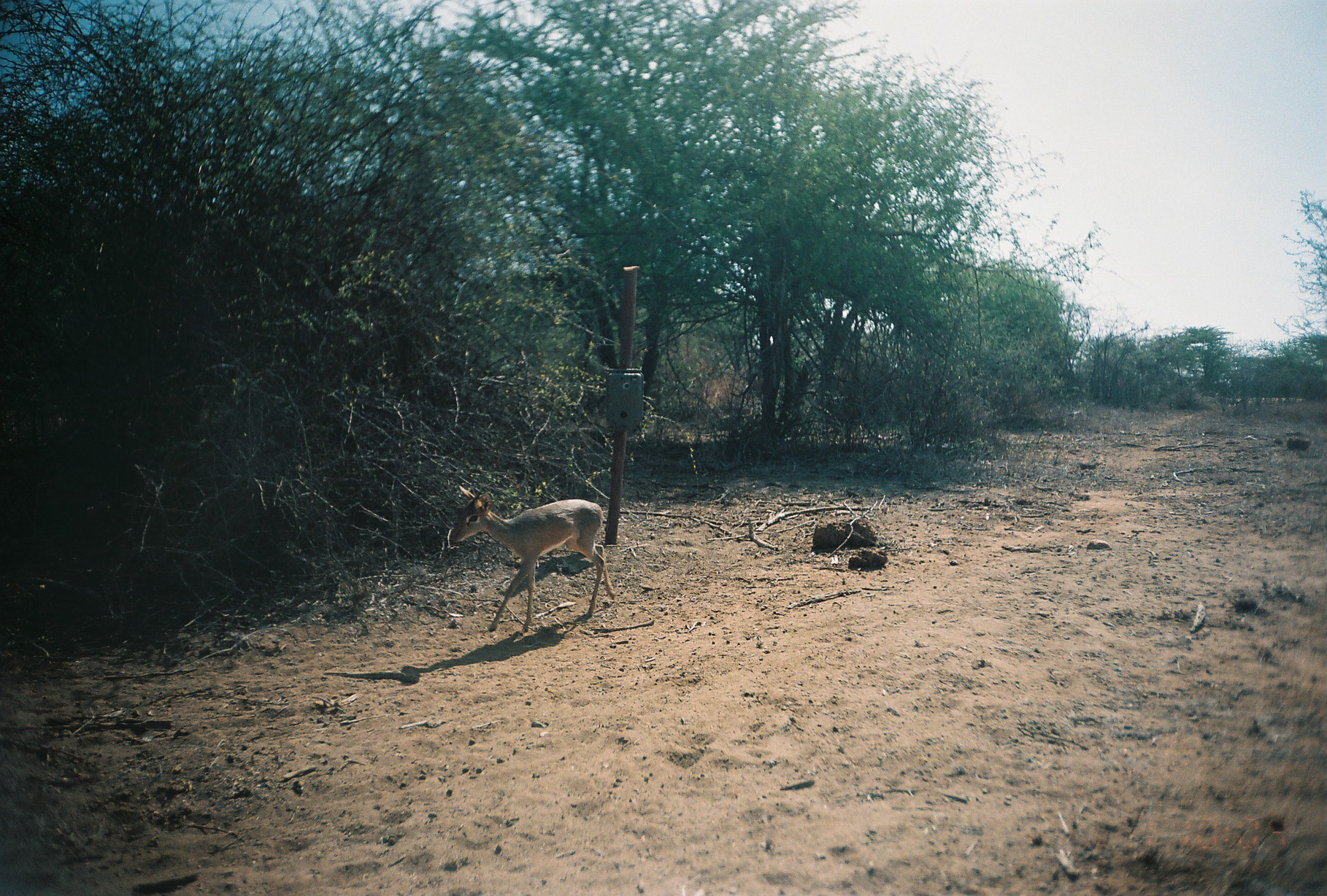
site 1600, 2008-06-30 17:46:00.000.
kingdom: Animalia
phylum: Chordata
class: Mammalia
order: Artiodactyla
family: Bovidae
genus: Madoqua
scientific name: Madoqua guentheri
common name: günther's dik-dik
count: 1